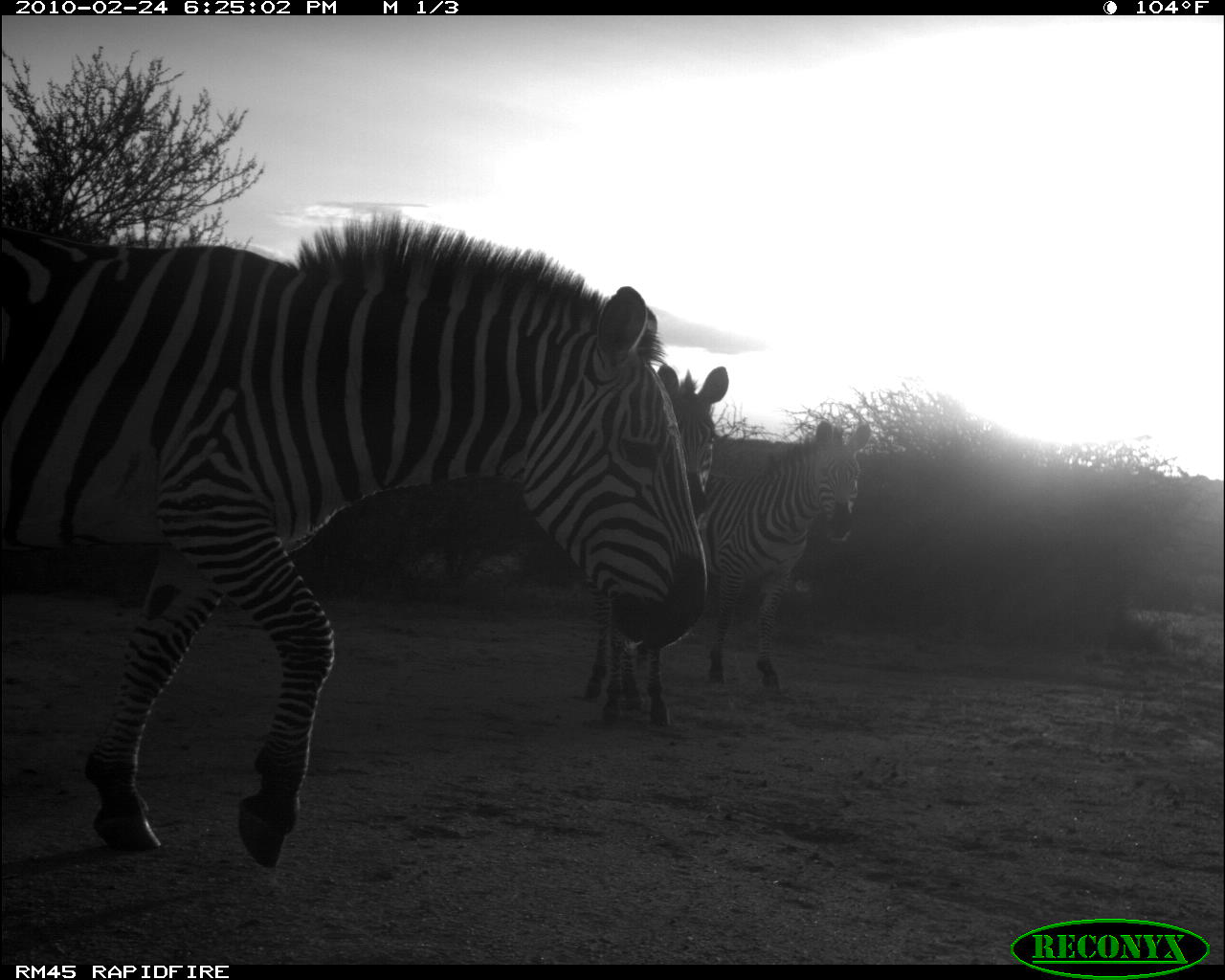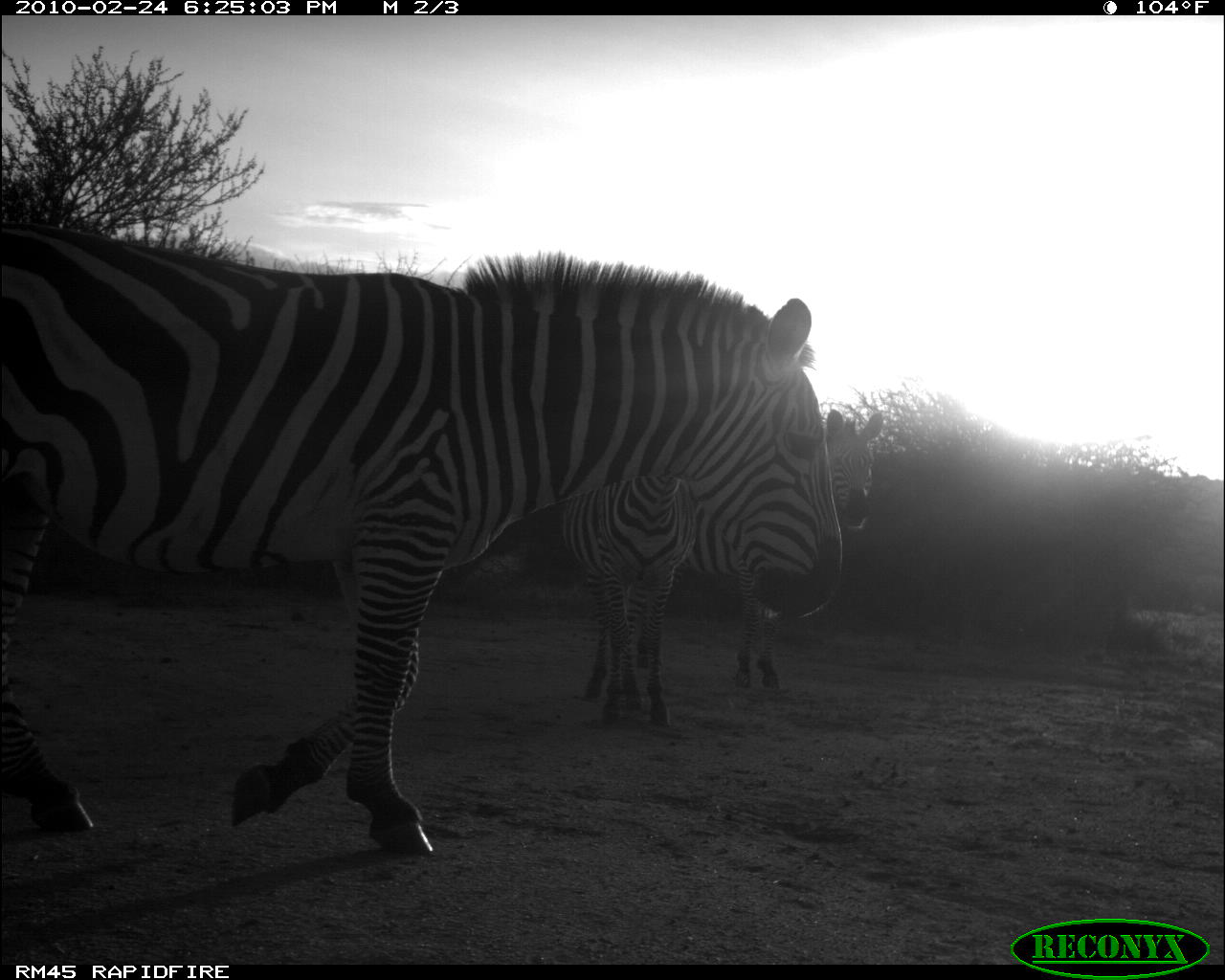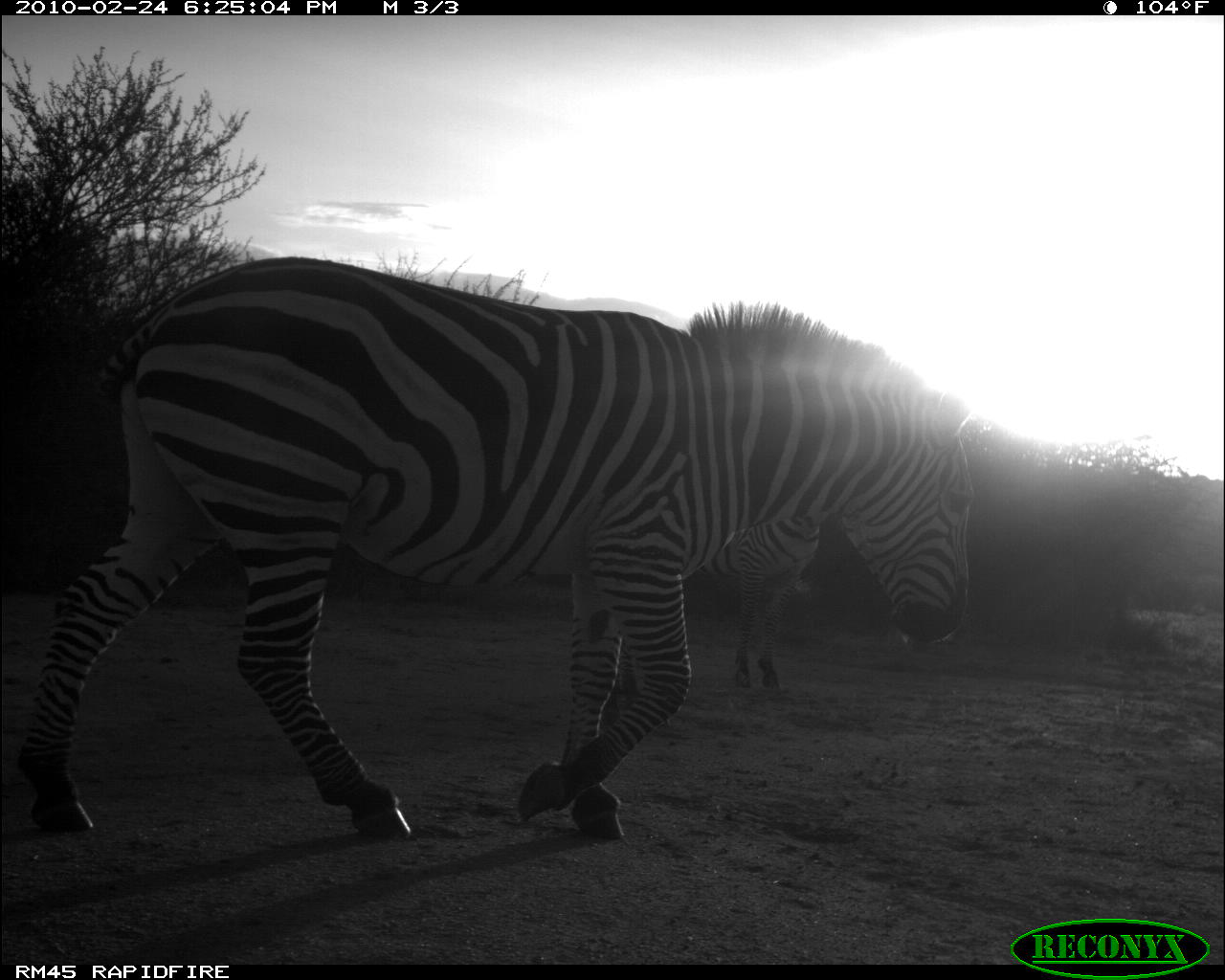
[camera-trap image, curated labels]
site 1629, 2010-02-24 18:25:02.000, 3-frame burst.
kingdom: Animalia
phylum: Chordata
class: Mammalia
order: Perissodactyla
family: Equidae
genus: Equus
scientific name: Equus quagga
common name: plains zebra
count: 3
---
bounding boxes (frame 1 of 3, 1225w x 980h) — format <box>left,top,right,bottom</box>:
equus quagga: <box>0,218,713,871</box>; <box>581,361,729,727</box>; <box>694,419,872,694</box>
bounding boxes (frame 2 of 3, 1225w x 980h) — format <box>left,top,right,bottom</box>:
equus quagga: <box>0,214,845,862</box>; <box>680,402,884,693</box>; <box>561,473,698,728</box>